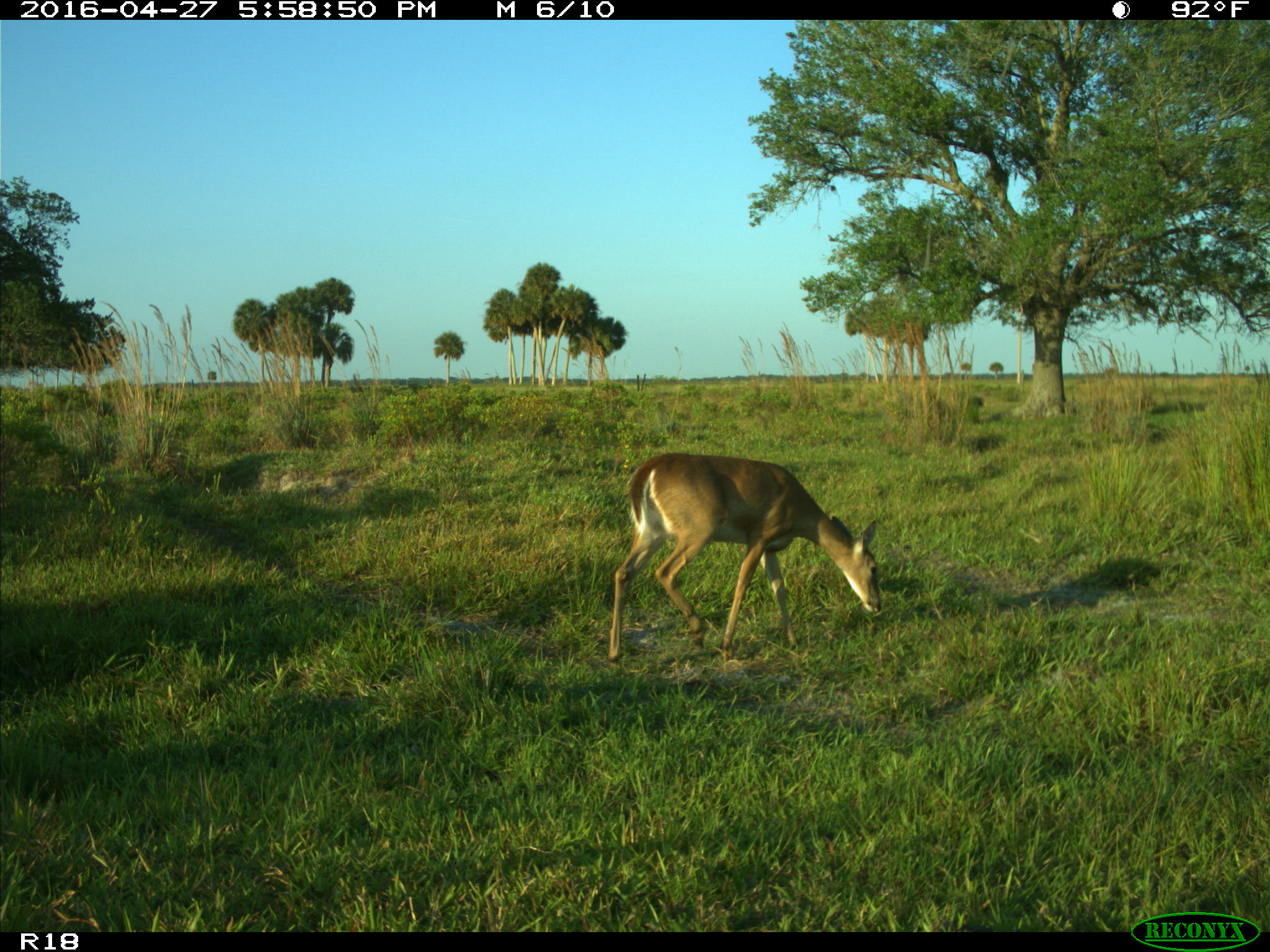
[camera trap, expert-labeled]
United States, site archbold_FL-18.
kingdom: Animalia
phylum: Chordata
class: Mammalia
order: Artiodactyla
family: Cervidae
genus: Odocoileus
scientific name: Odocoileus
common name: deer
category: unidentified deer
Unidentified deer (deer) (Odocoileus).